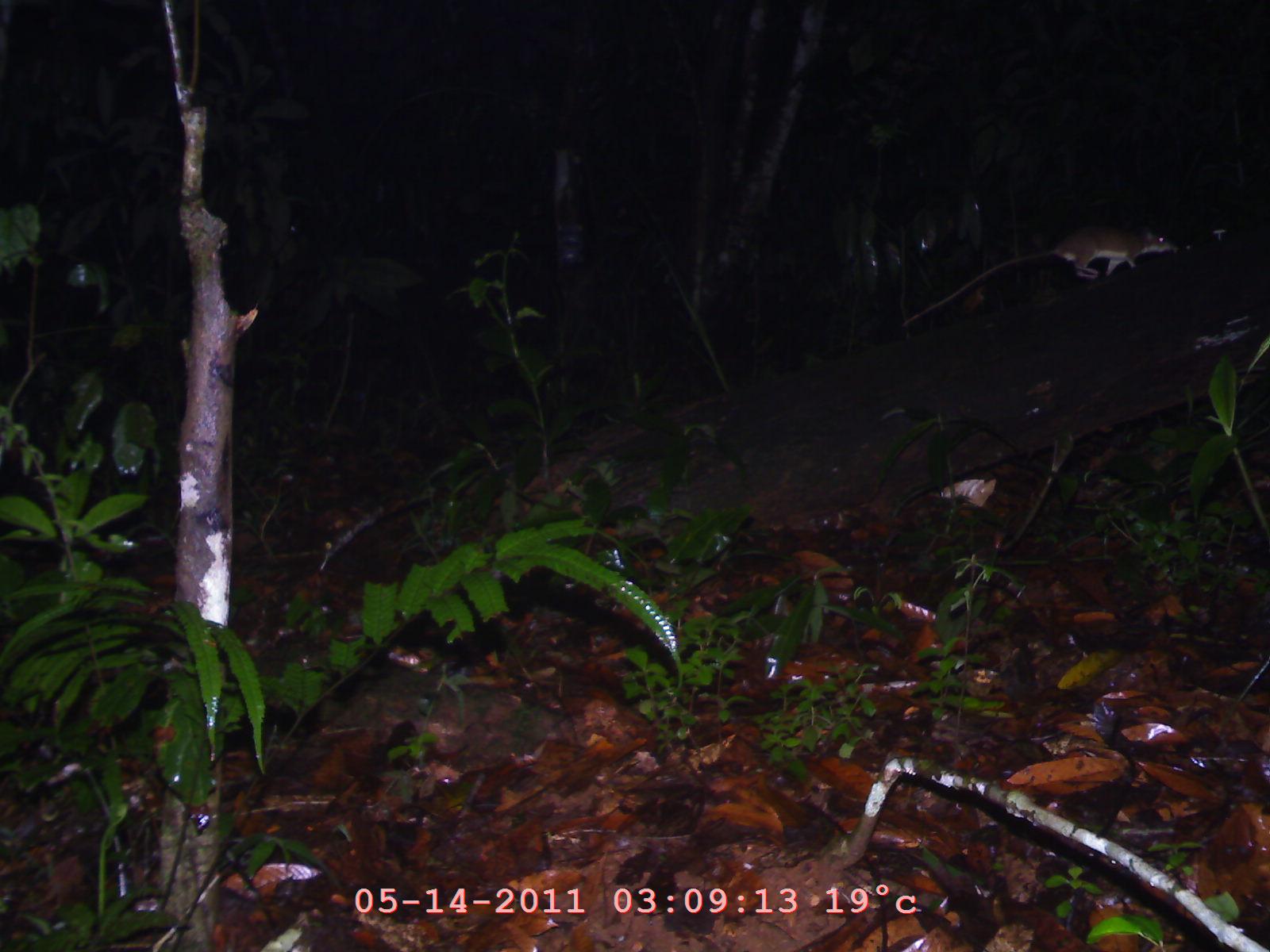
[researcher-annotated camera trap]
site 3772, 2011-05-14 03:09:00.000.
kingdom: Animalia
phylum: Chordata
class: Mammalia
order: Rodentia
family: Muridae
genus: Rattus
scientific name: Rattus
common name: rodent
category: unknown rat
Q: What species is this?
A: Unknown rat (rodent) (Rattus).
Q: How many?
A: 1.